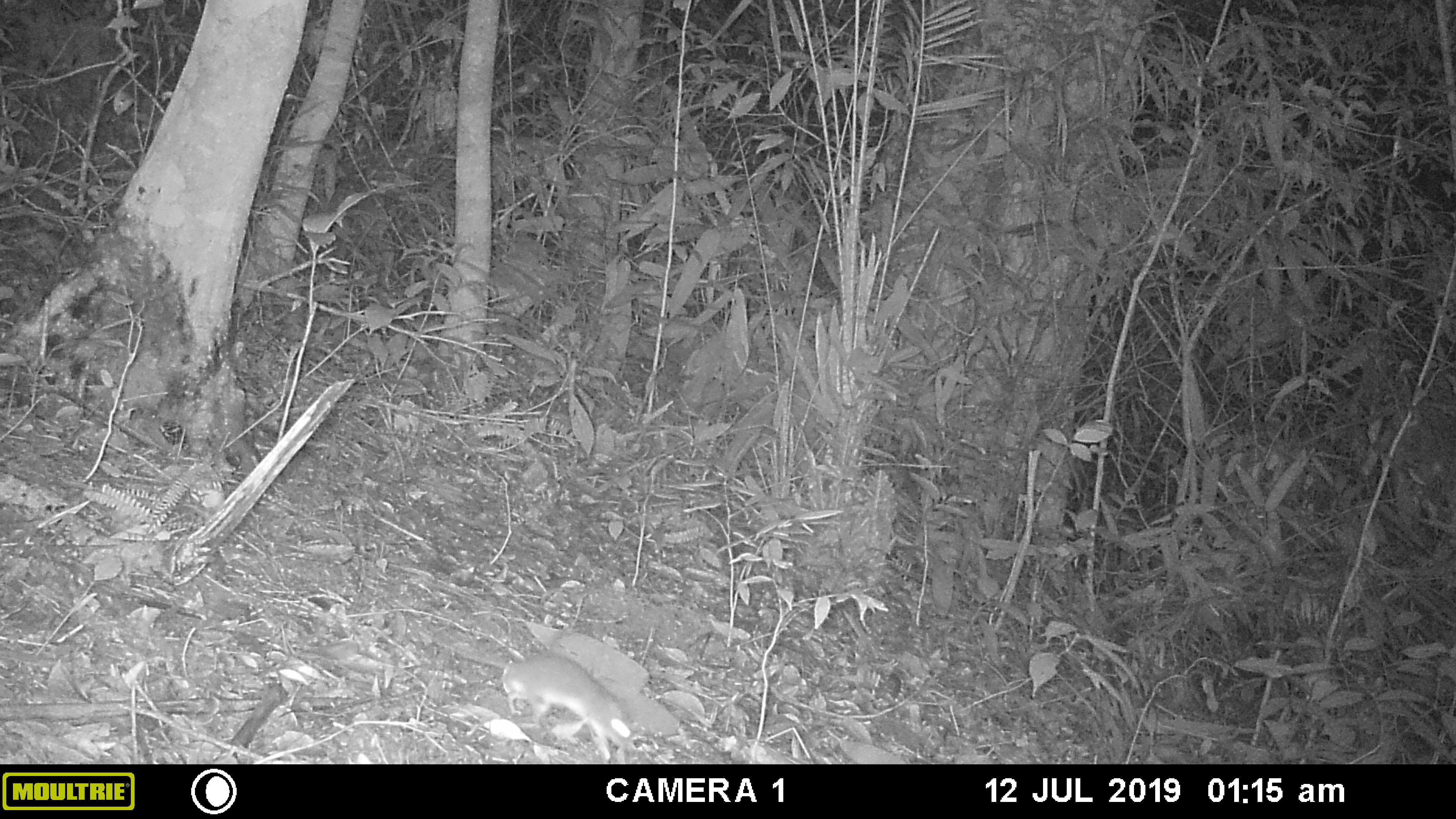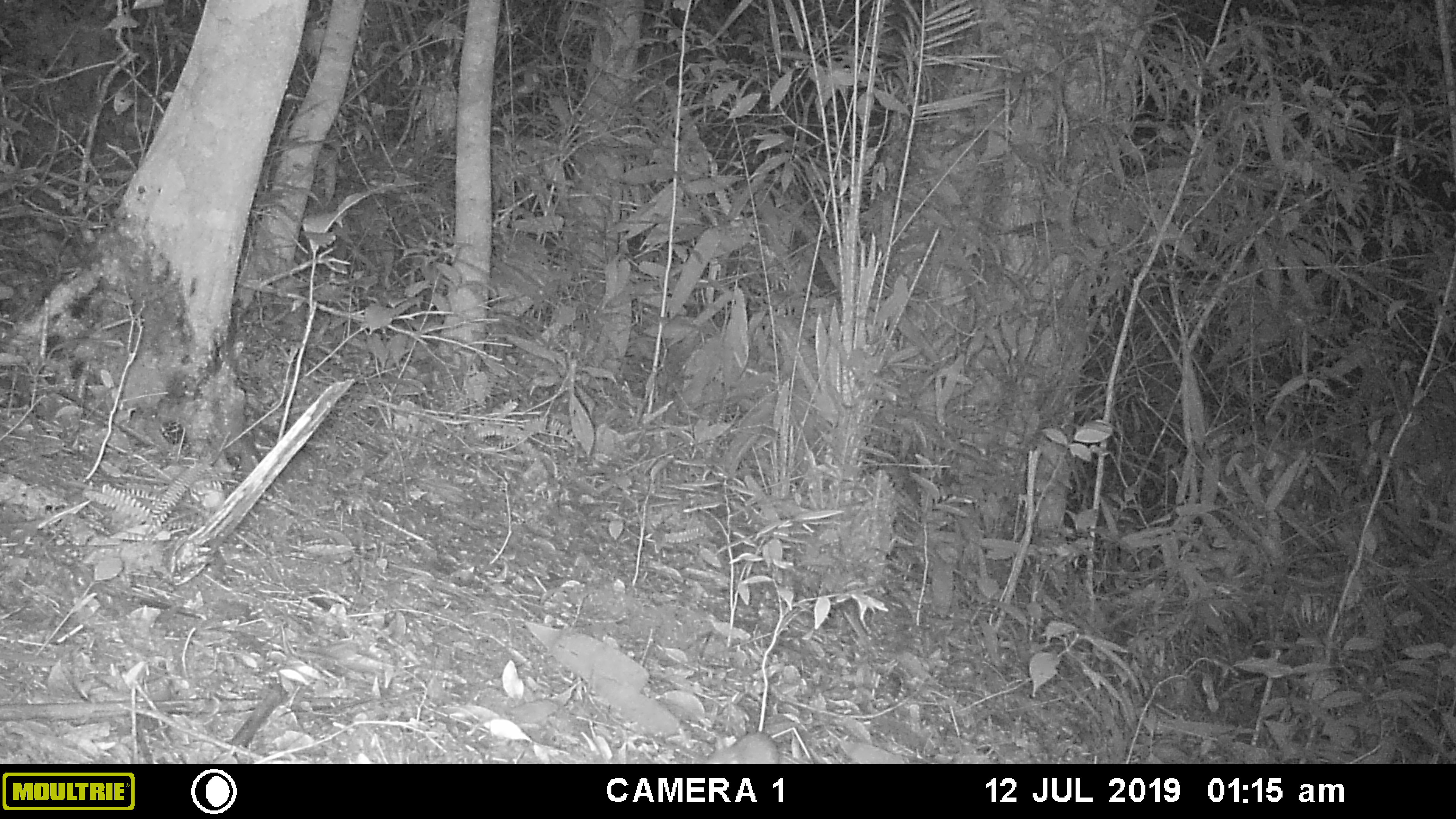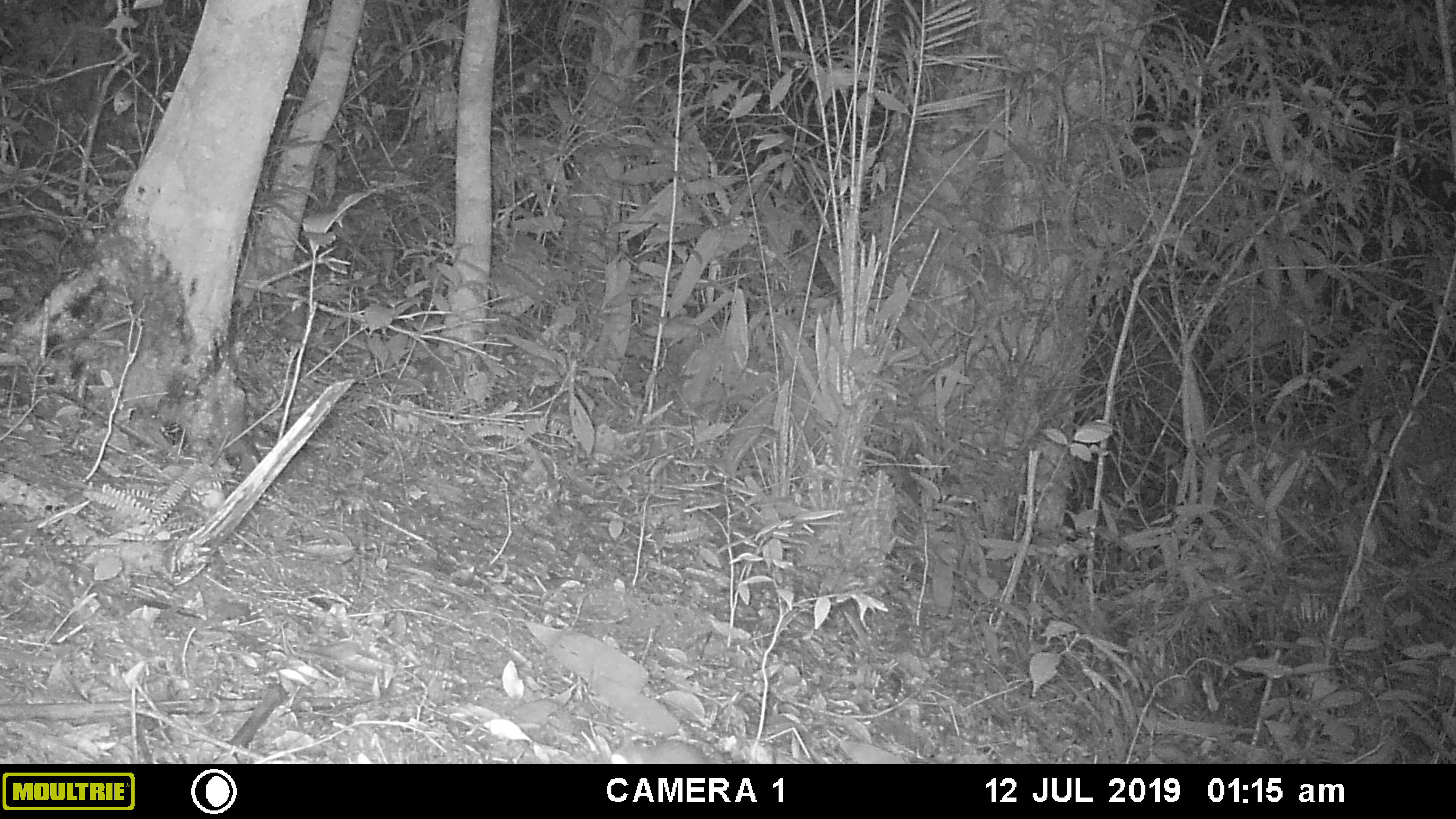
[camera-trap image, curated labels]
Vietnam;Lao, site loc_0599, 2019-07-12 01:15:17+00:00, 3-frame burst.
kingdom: Animalia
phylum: Chordata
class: Mammalia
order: Rodentia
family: Muridae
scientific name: Muridae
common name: old-world mice and rats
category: unidentified murid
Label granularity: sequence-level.